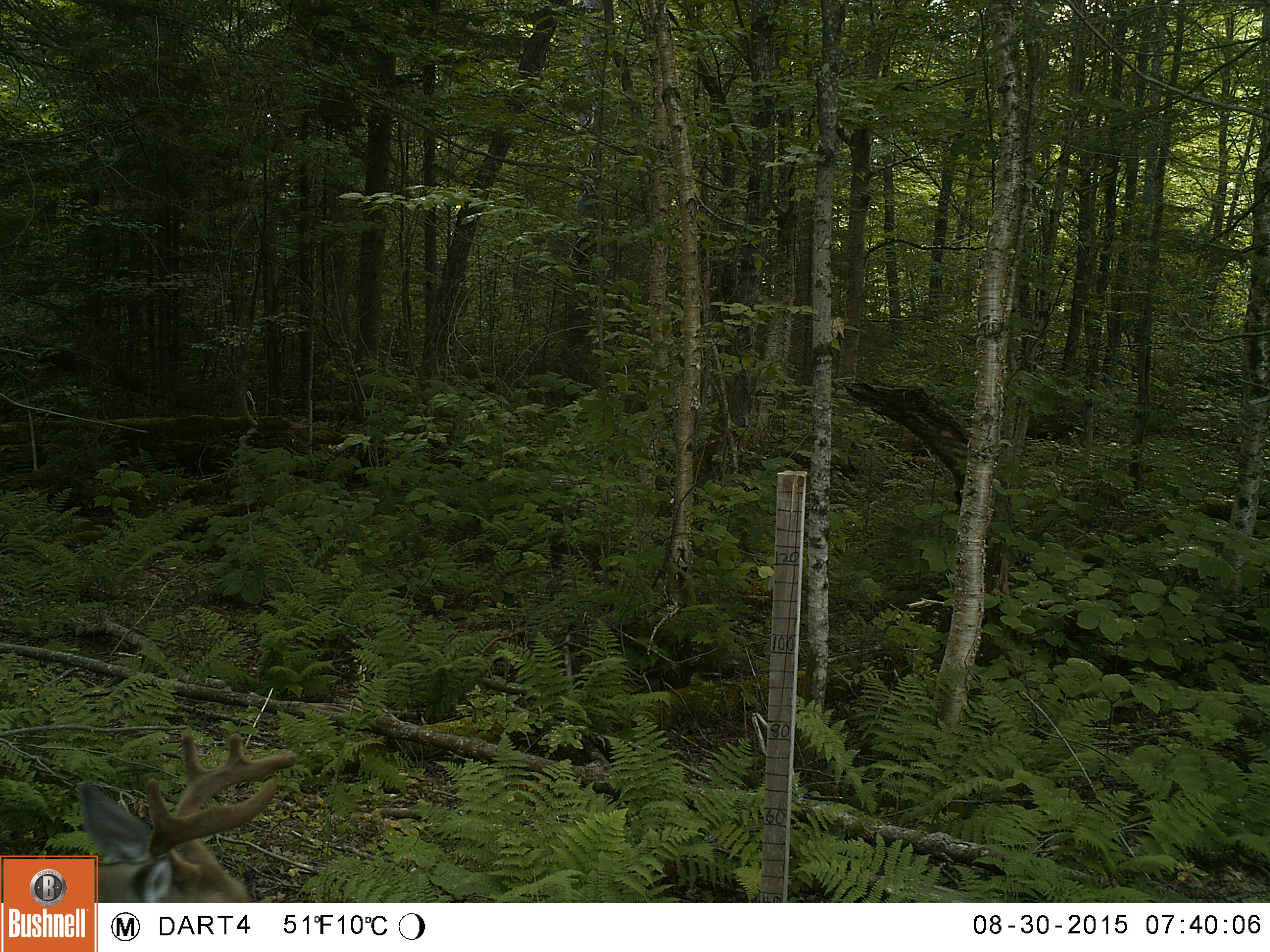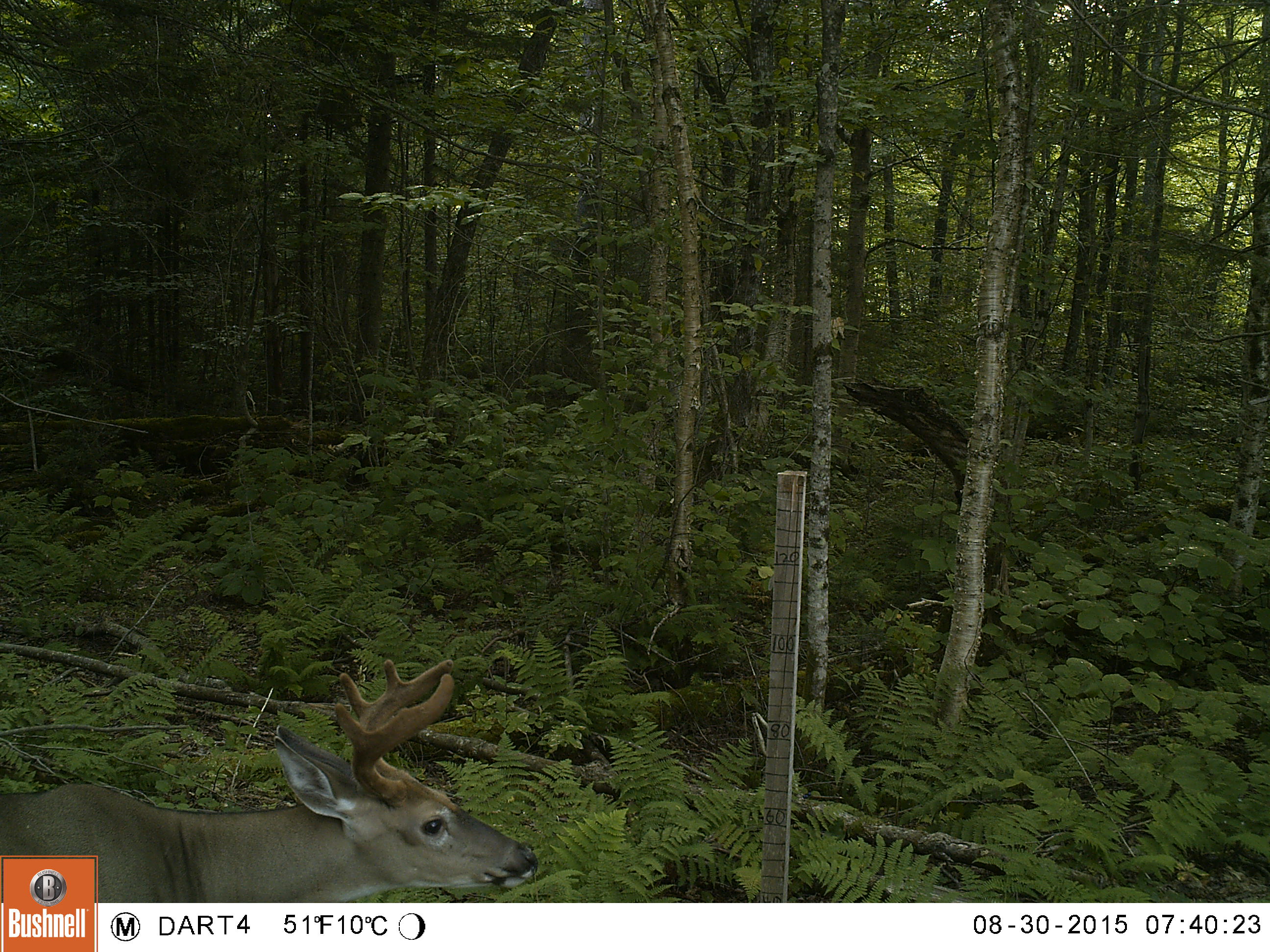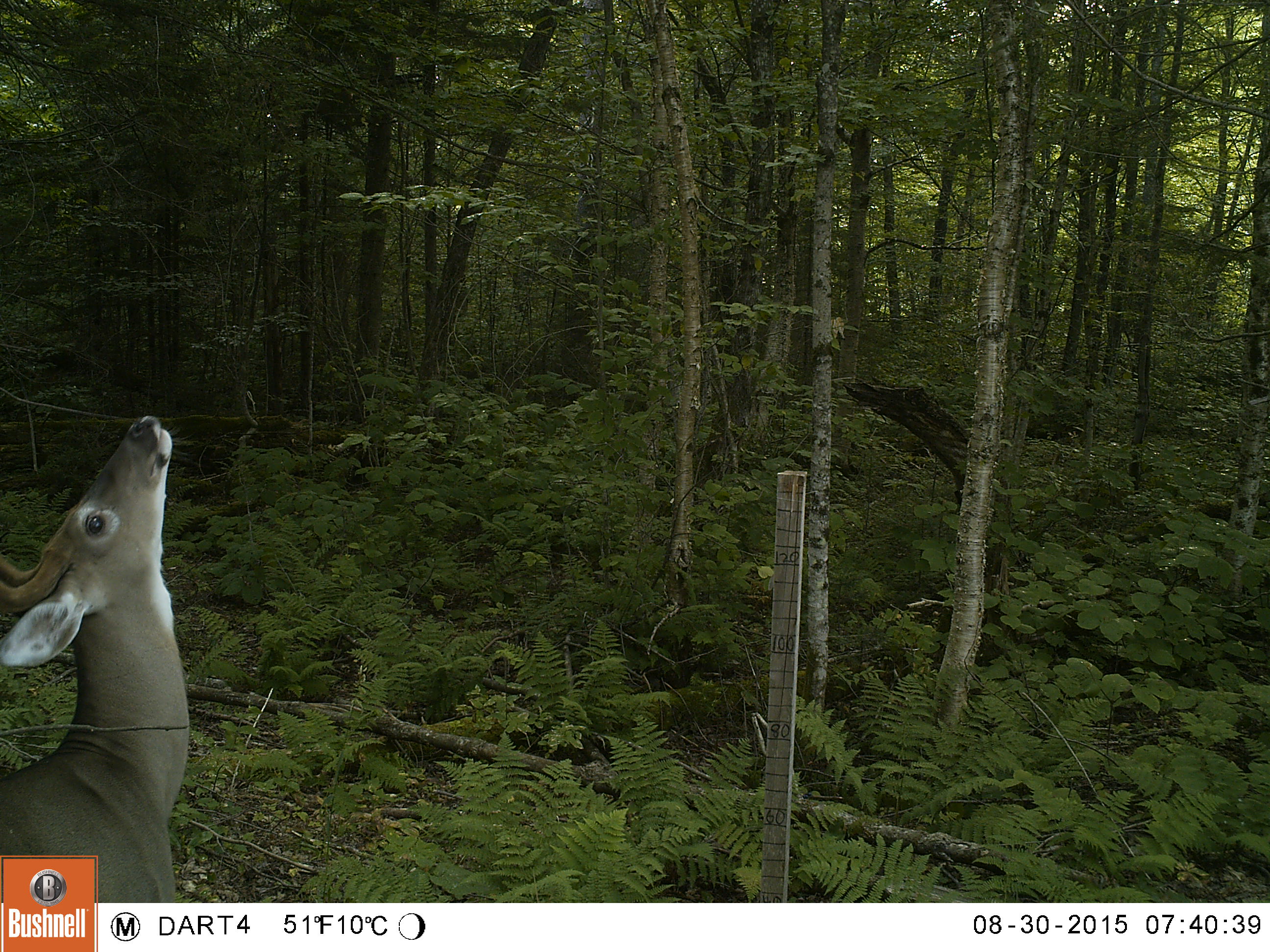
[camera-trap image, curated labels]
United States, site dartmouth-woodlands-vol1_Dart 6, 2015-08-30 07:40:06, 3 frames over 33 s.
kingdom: Animalia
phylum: Chordata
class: Mammalia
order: Artiodactyla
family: Cervidae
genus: Odocoileus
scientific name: Odocoileus virginianus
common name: white-tailed deer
White-tailed deer (Odocoileus virginianus).